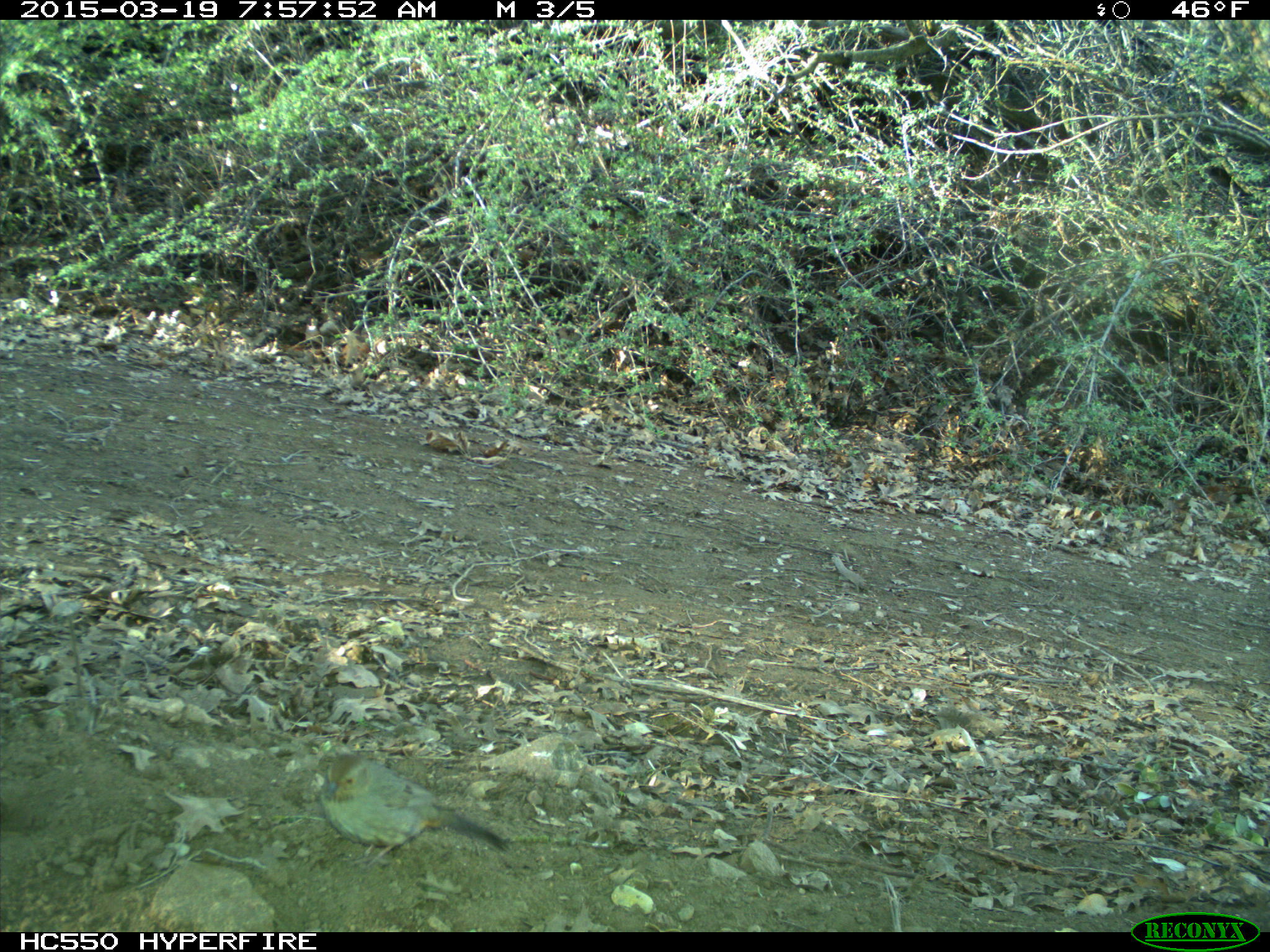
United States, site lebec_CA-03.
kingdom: Animalia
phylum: Chordata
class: Aves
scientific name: Aves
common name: birds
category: unidentified bird